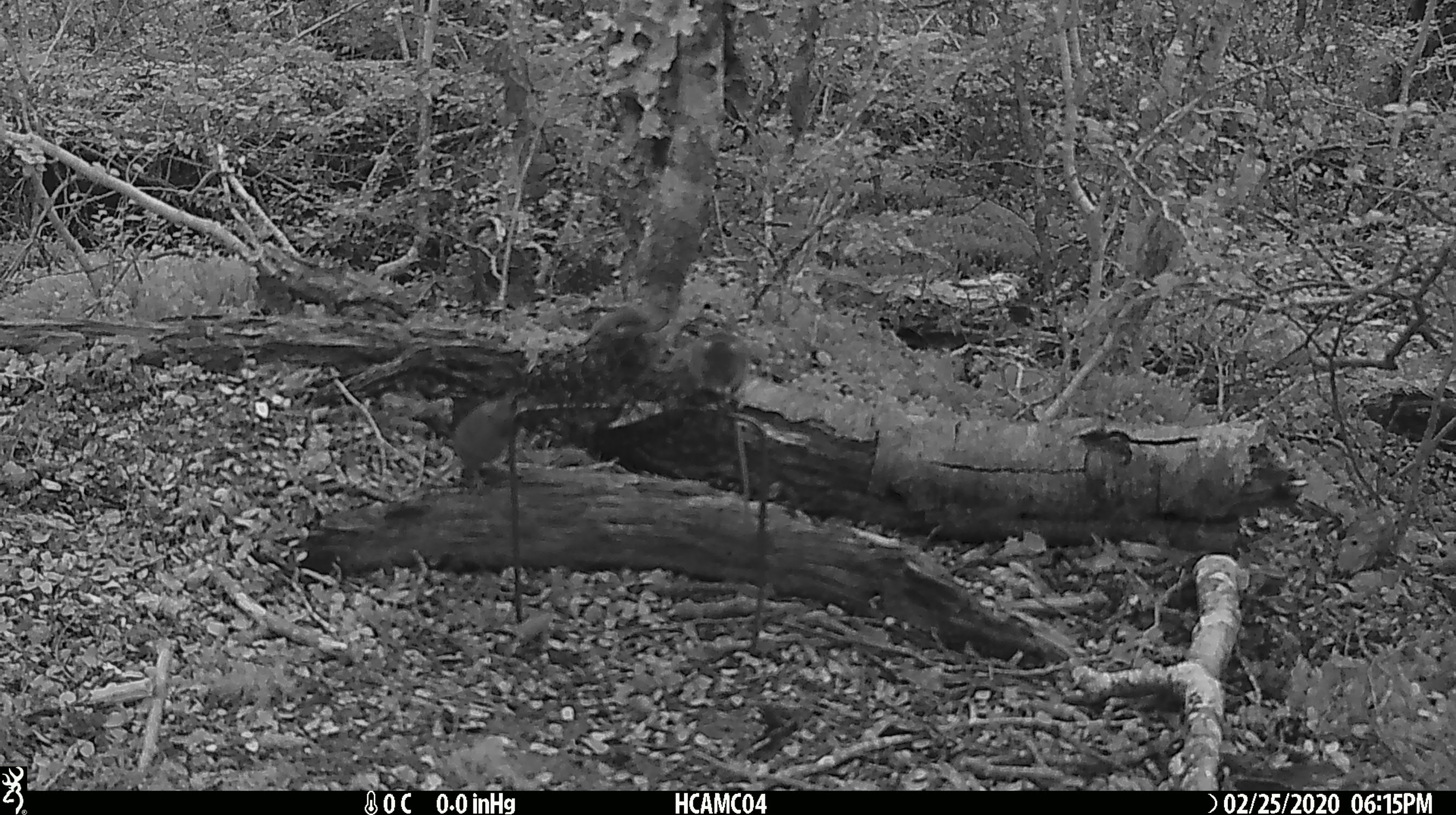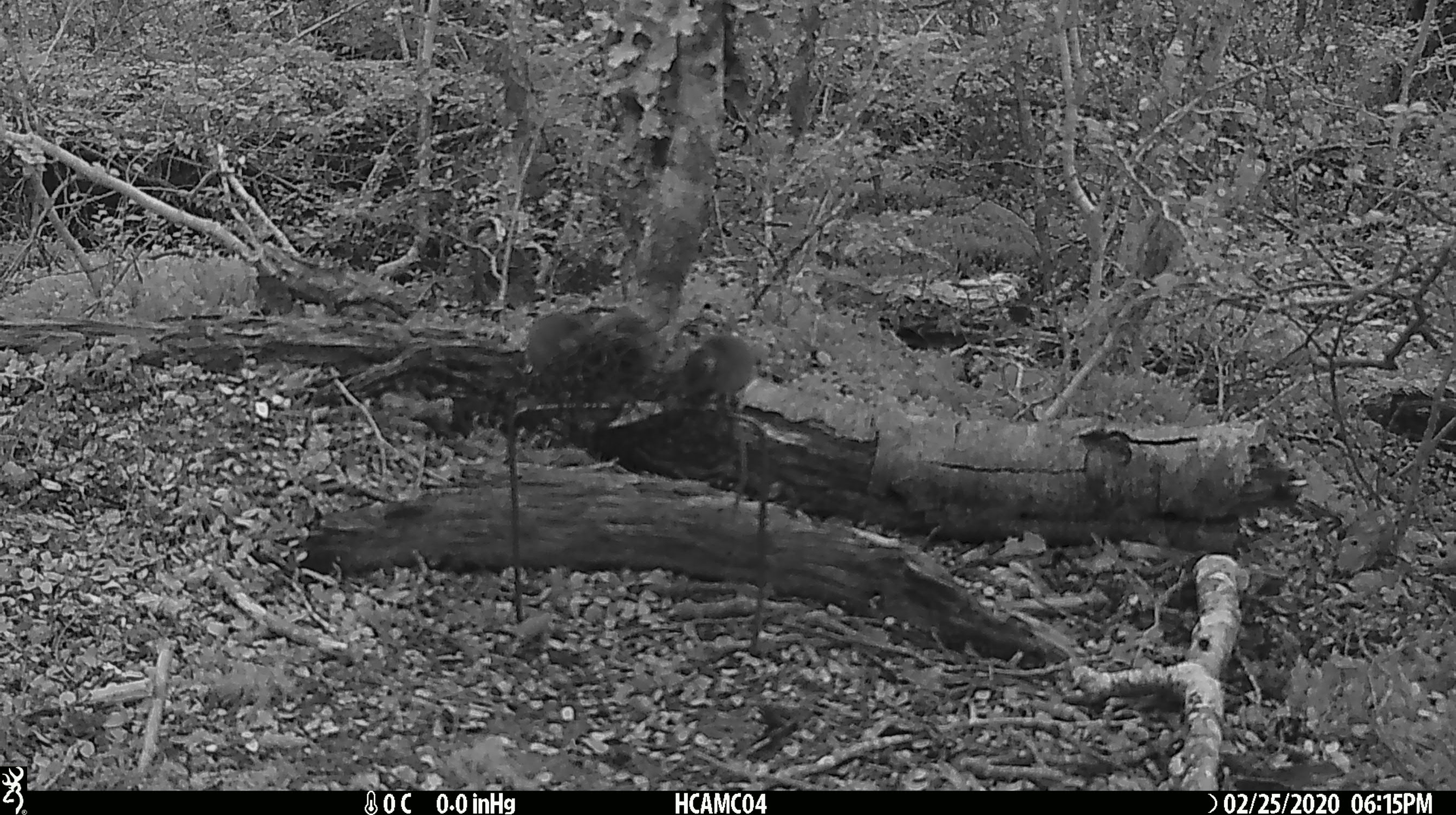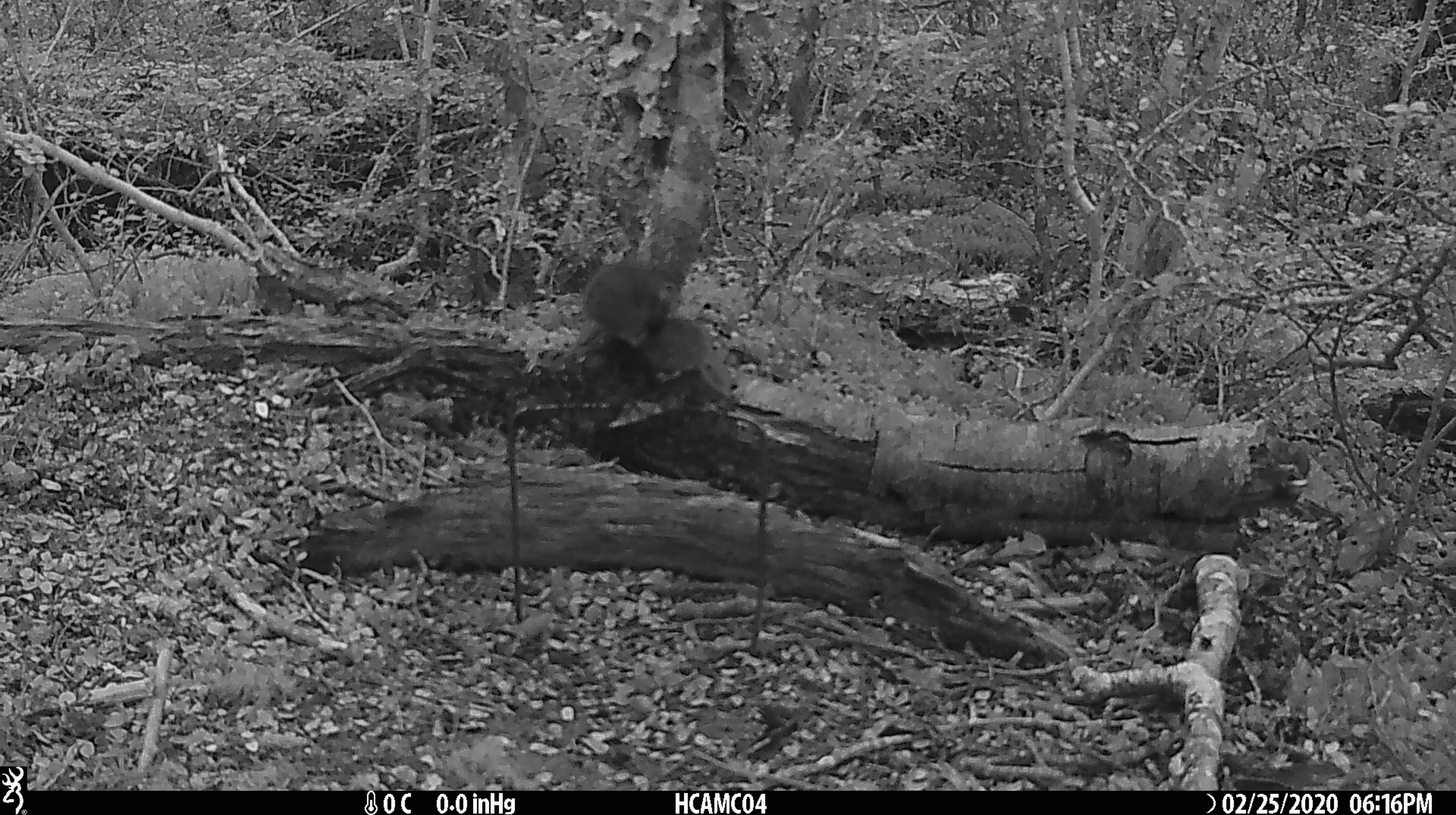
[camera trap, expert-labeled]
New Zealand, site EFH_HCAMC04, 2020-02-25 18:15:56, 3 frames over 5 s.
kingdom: Animalia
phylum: Chordata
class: Mammalia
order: Rodentia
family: Muridae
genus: Mus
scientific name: Mus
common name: mouse